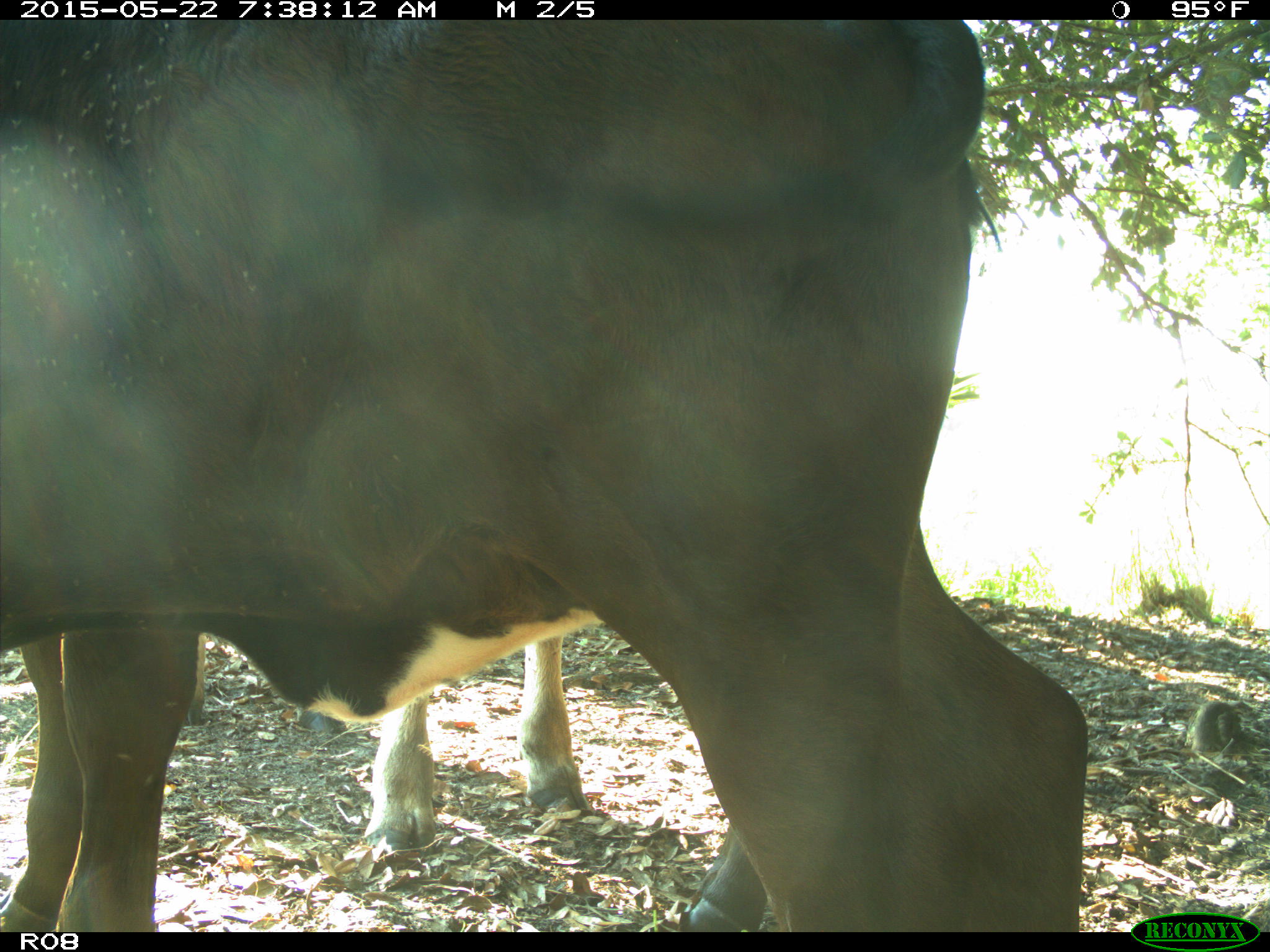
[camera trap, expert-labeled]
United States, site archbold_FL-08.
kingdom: Animalia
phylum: Chordata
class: Mammalia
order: Artiodactyla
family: Bovidae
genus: Bos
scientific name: Bos taurus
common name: domestic cow